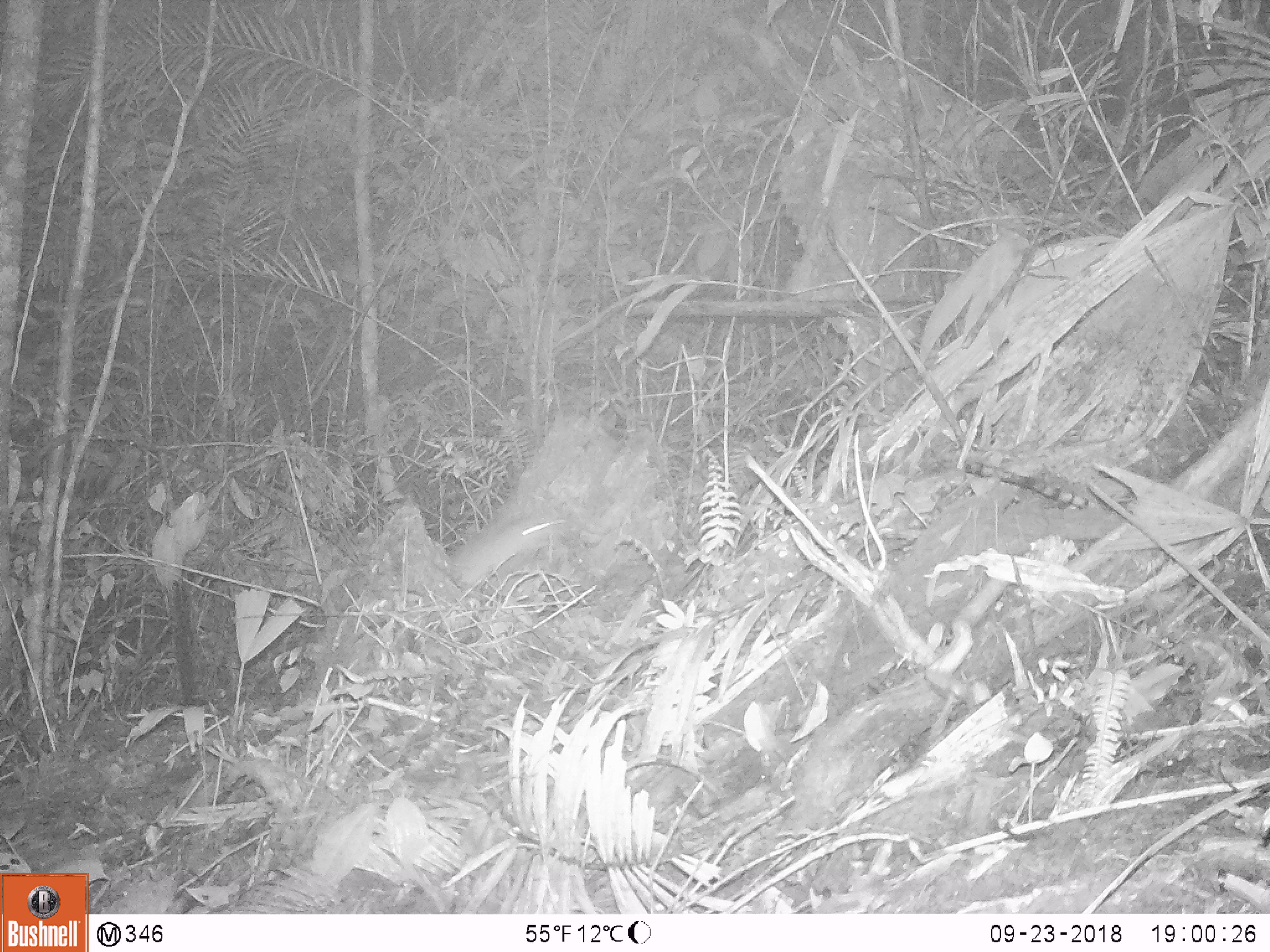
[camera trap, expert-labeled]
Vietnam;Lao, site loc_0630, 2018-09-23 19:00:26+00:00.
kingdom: Animalia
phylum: Chordata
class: Mammalia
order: Rodentia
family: Muridae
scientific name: Muridae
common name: old-world mice and rats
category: unidentified murid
Unidentified murid (old-world mice and rats) (Muridae). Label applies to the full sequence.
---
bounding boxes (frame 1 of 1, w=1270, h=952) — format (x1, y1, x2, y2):
unidentified murid: (447, 513, 566, 593)